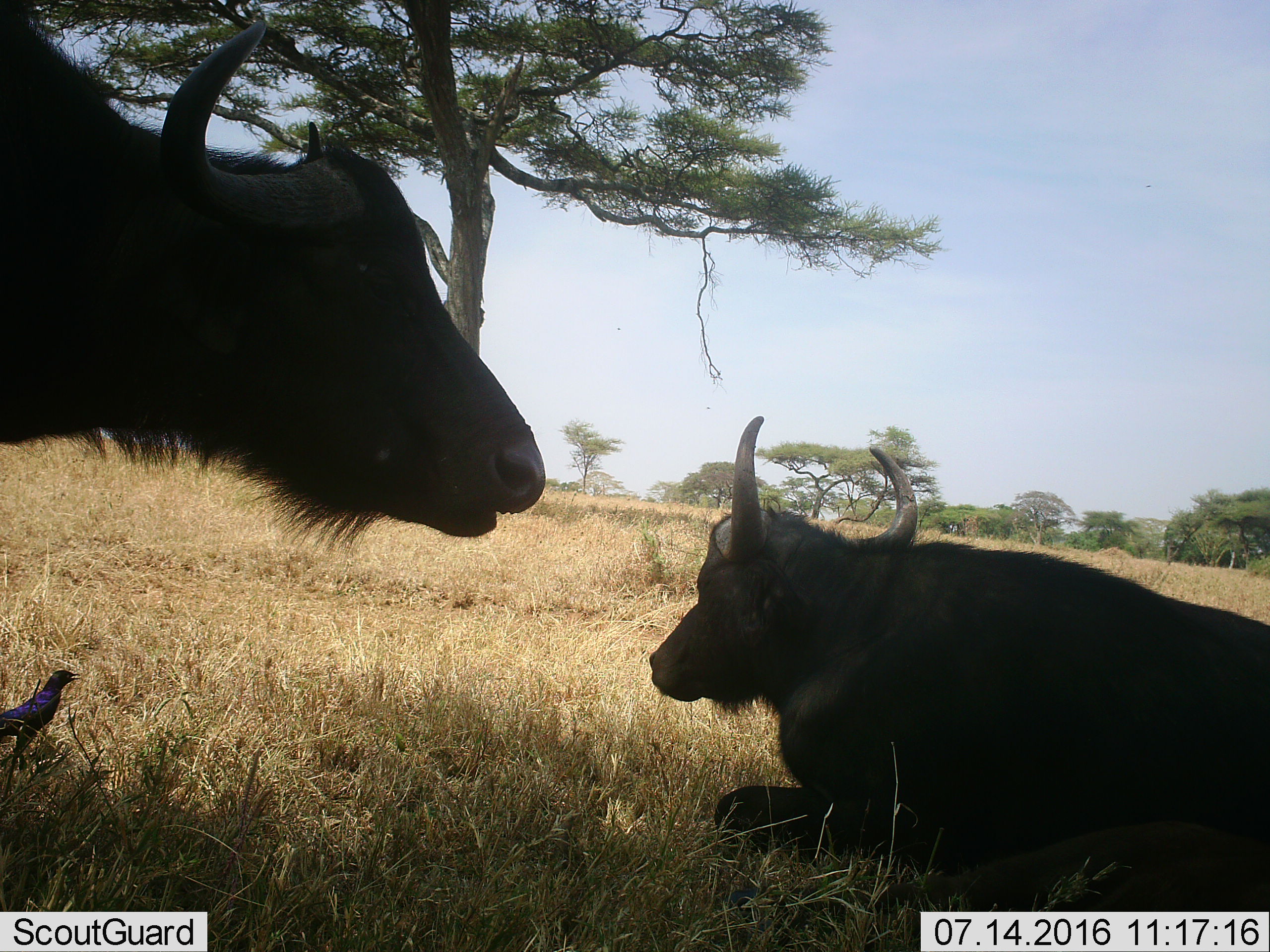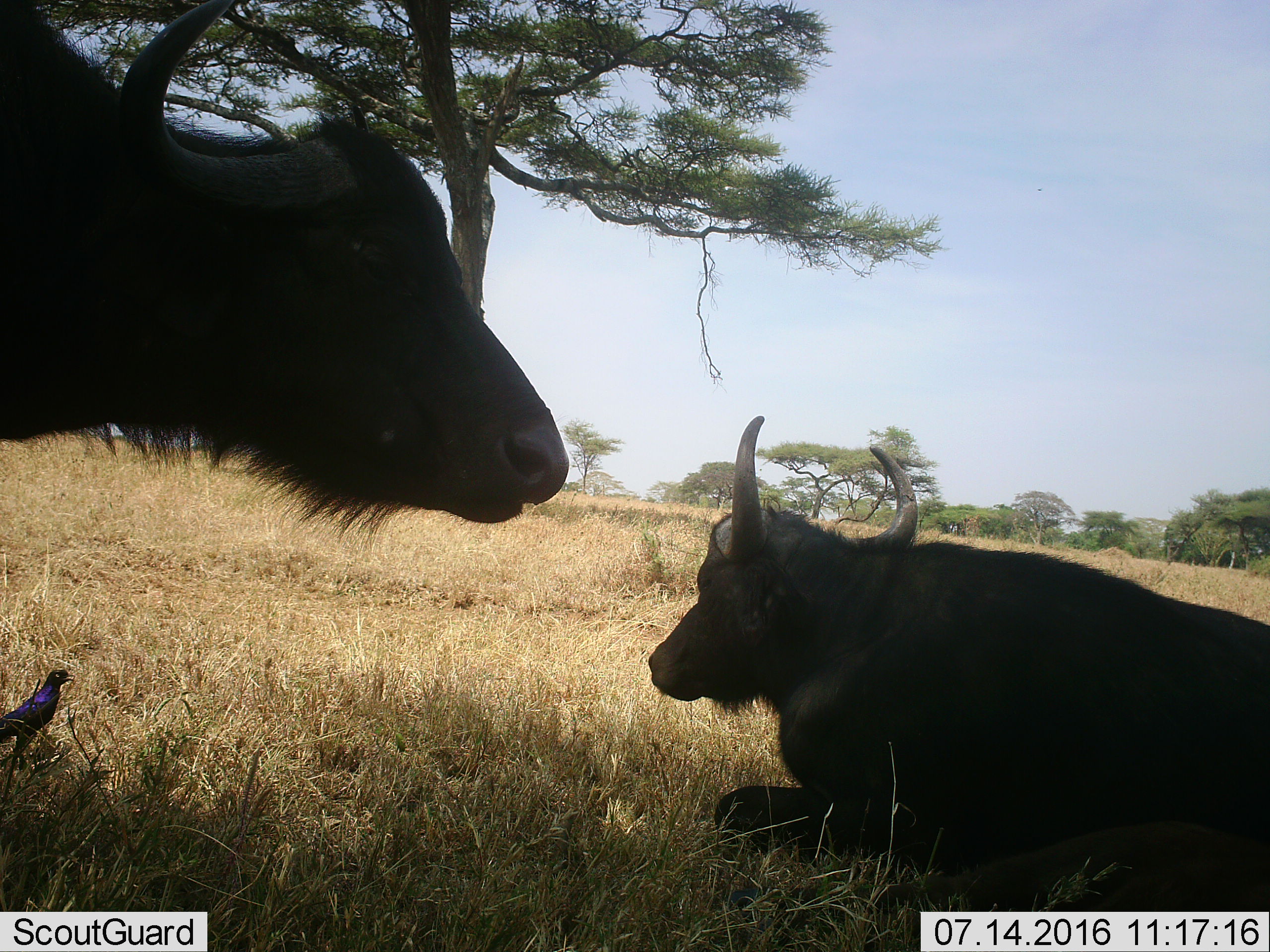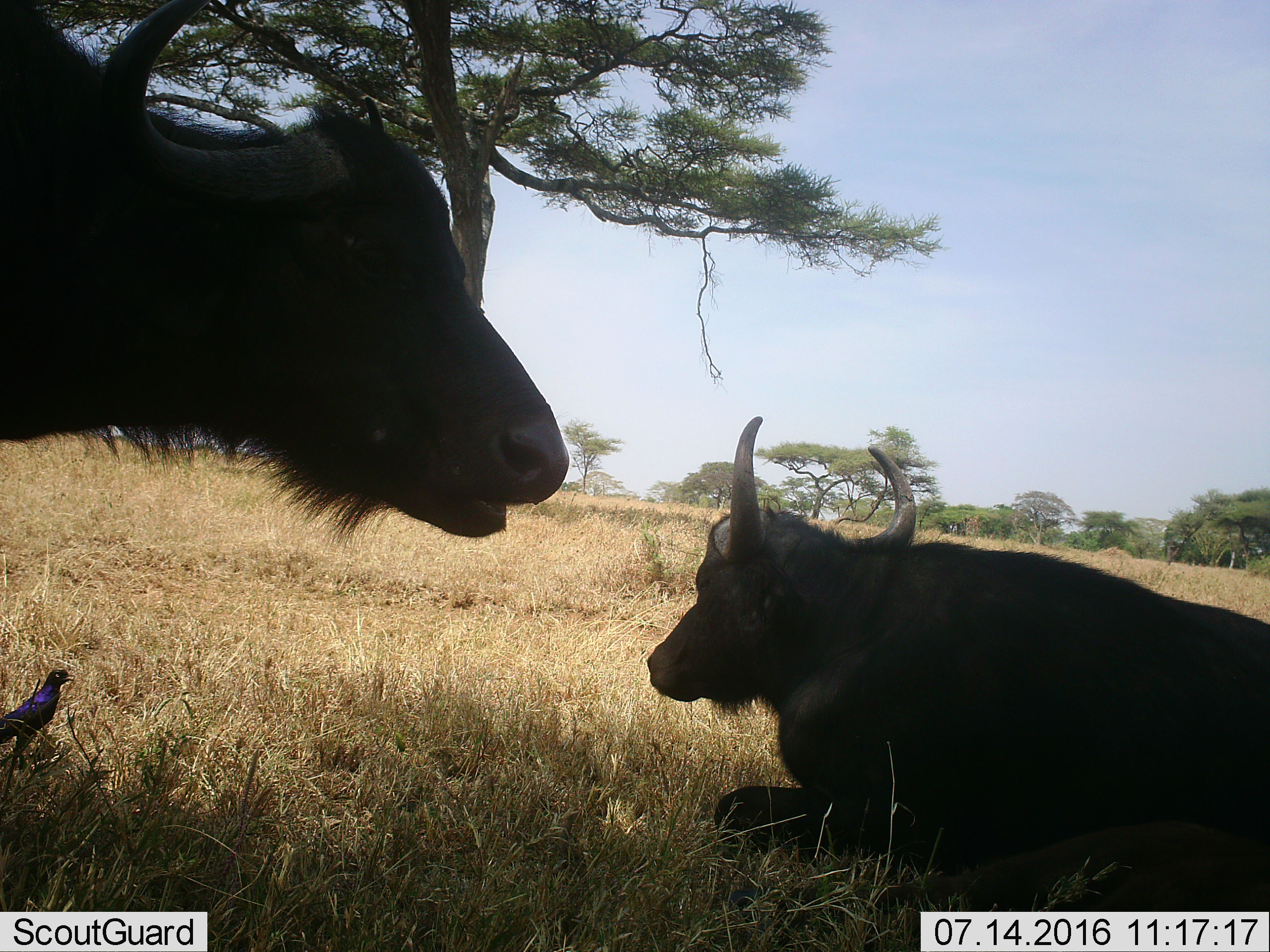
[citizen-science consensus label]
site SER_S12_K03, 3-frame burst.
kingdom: Animalia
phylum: Chordata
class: Mammalia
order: Artiodactyla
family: Bovidae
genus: Syncerus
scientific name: Syncerus caffer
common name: african buffalo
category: buffalo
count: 2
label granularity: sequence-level